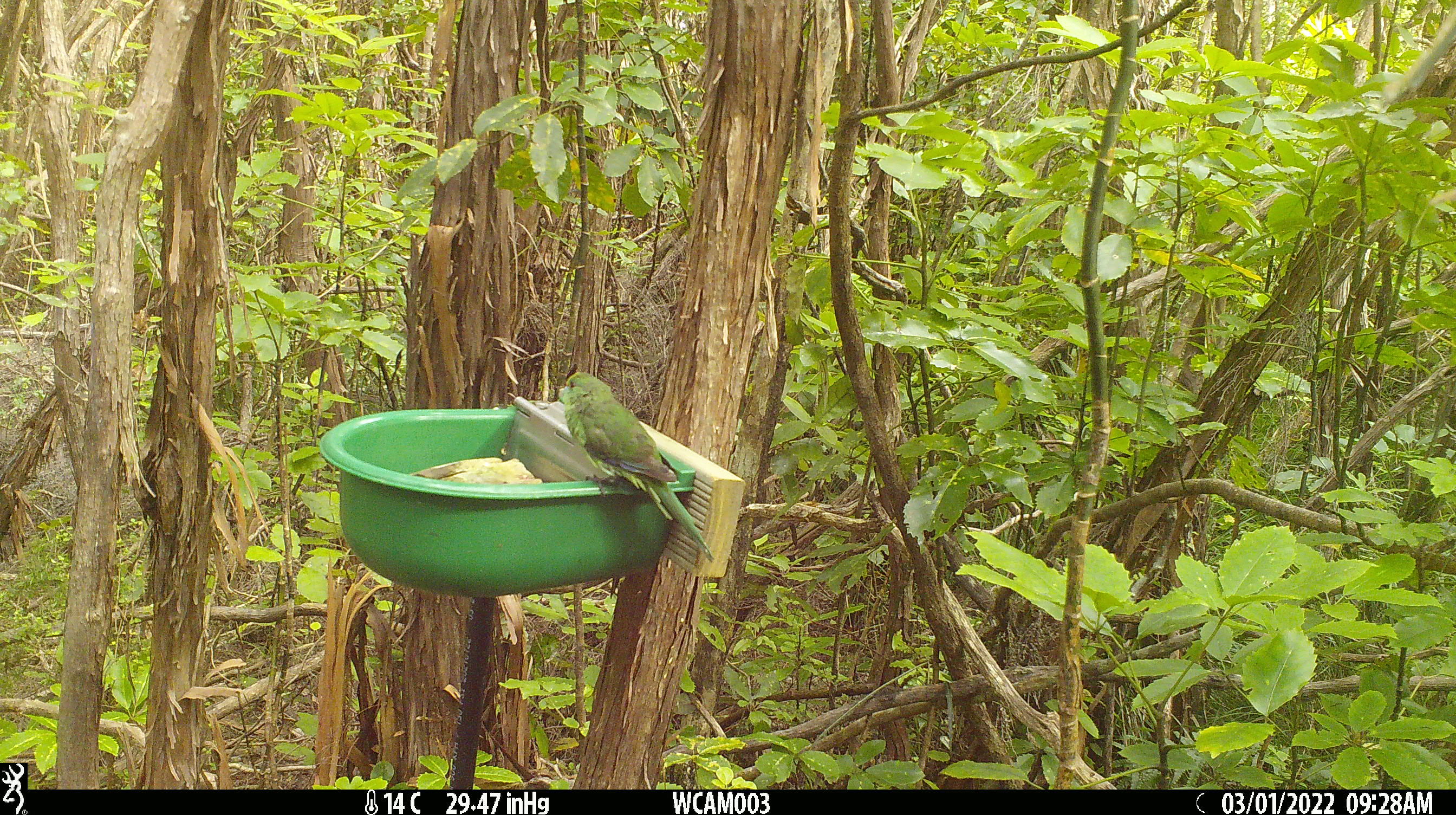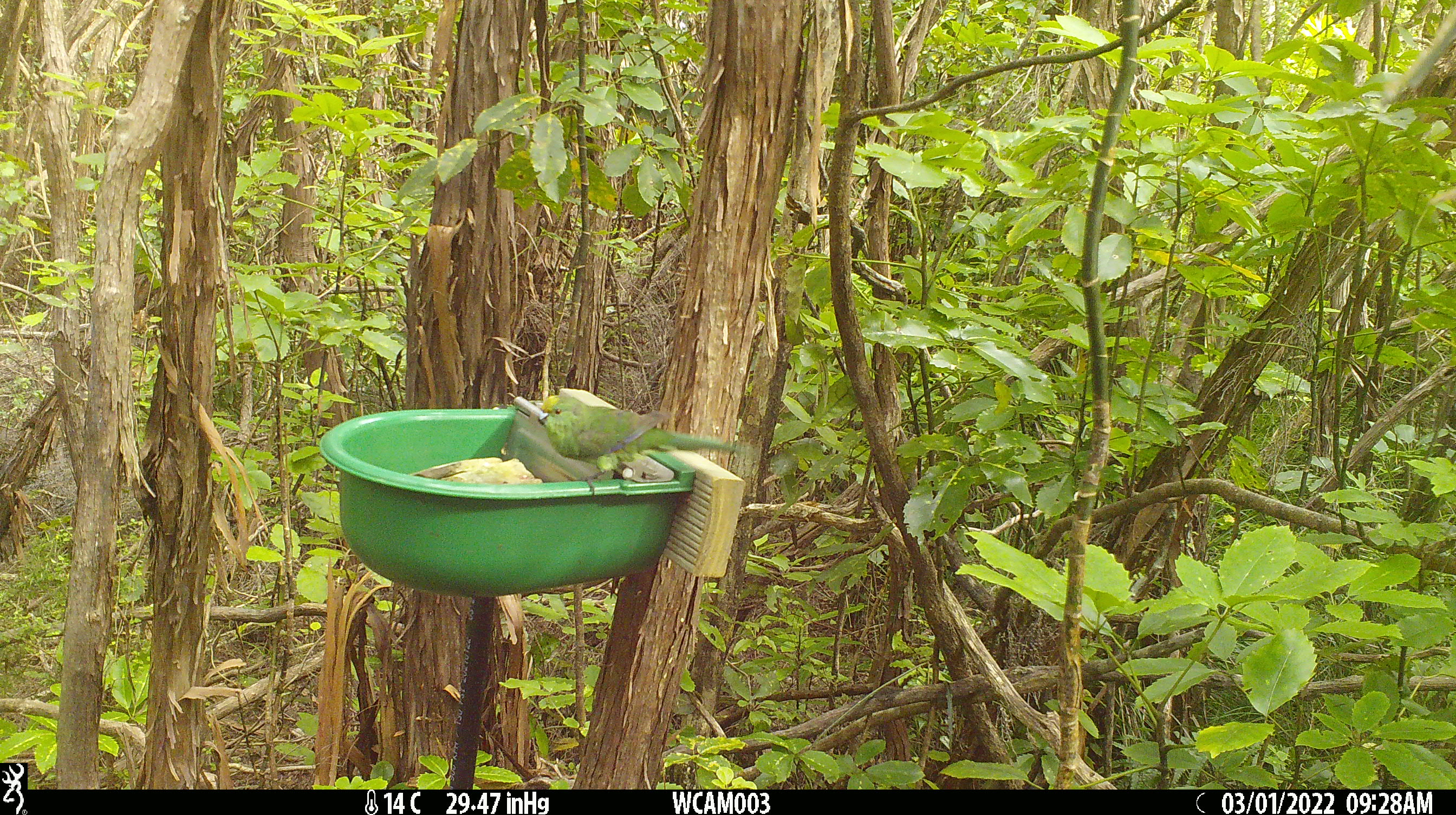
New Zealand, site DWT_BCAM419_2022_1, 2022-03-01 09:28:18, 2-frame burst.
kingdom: Animalia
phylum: Chordata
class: Aves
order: Psittaciformes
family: Psittaculidae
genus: Cyanoramphus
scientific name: Cyanoramphus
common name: parakeet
Parakeet (Cyanoramphus).